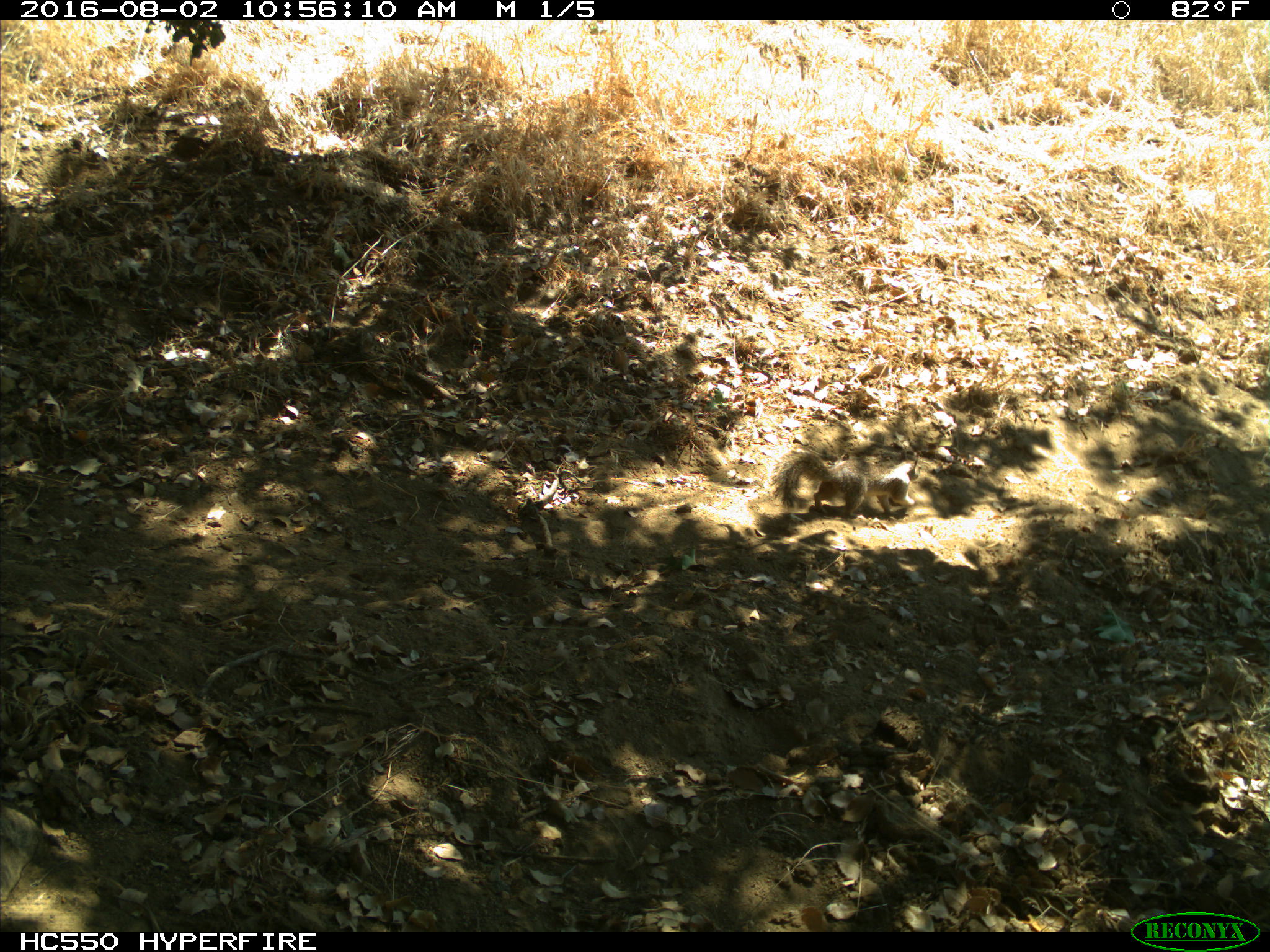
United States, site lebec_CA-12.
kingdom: Animalia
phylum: Chordata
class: Mammalia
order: Rodentia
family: Sciuridae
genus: Otospermophilus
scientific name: Otospermophilus beecheyi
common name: california ground squirrel